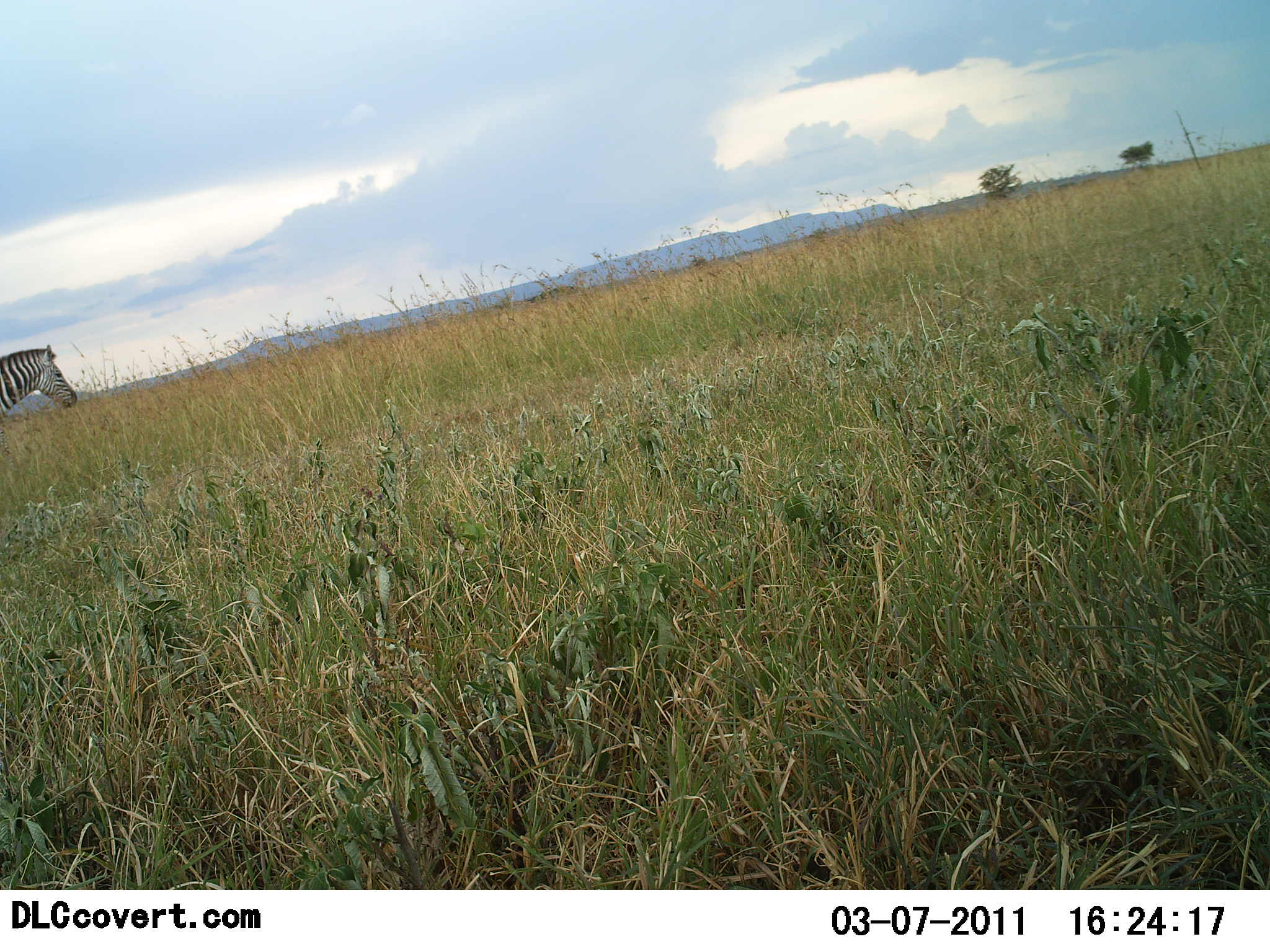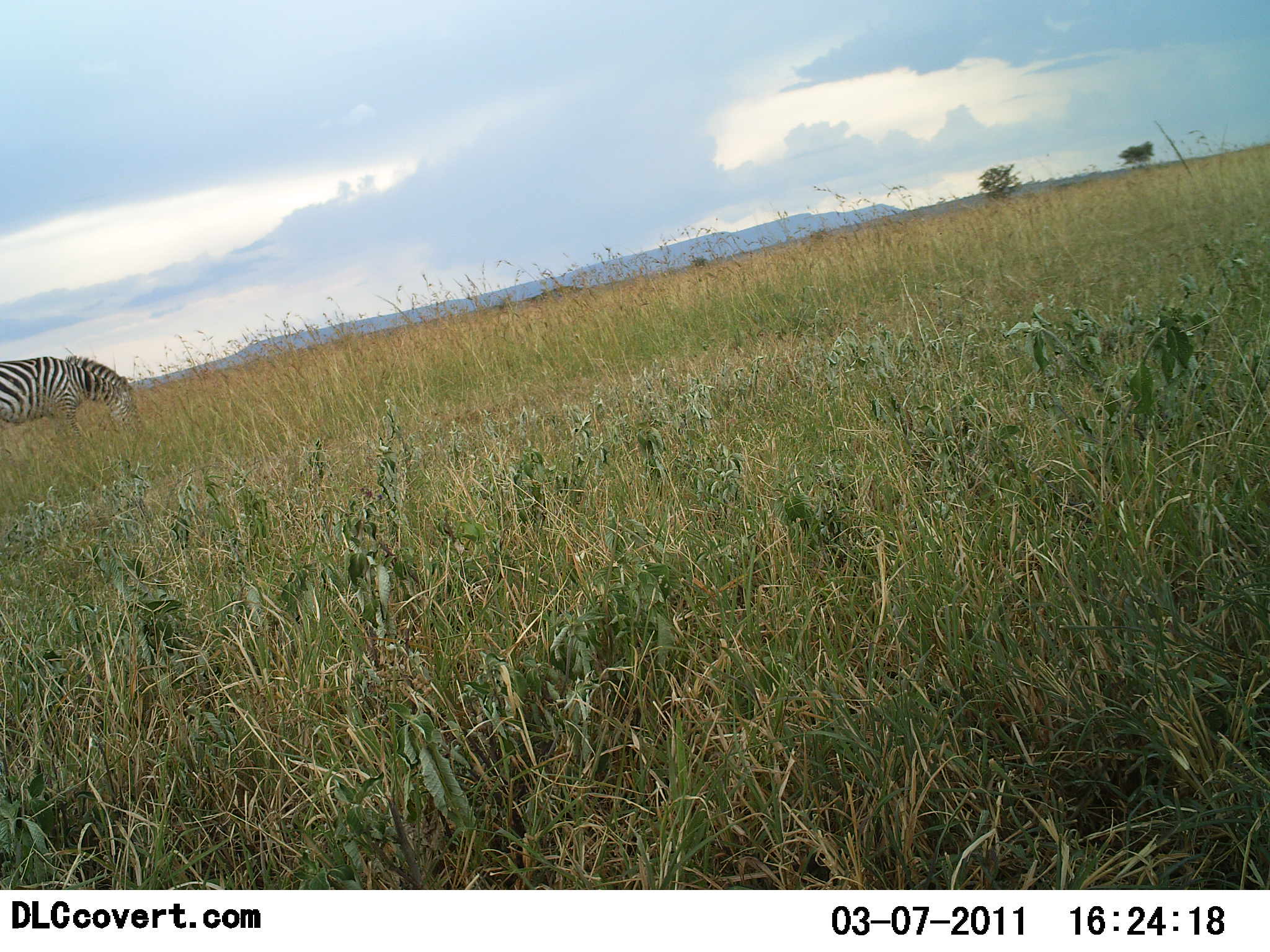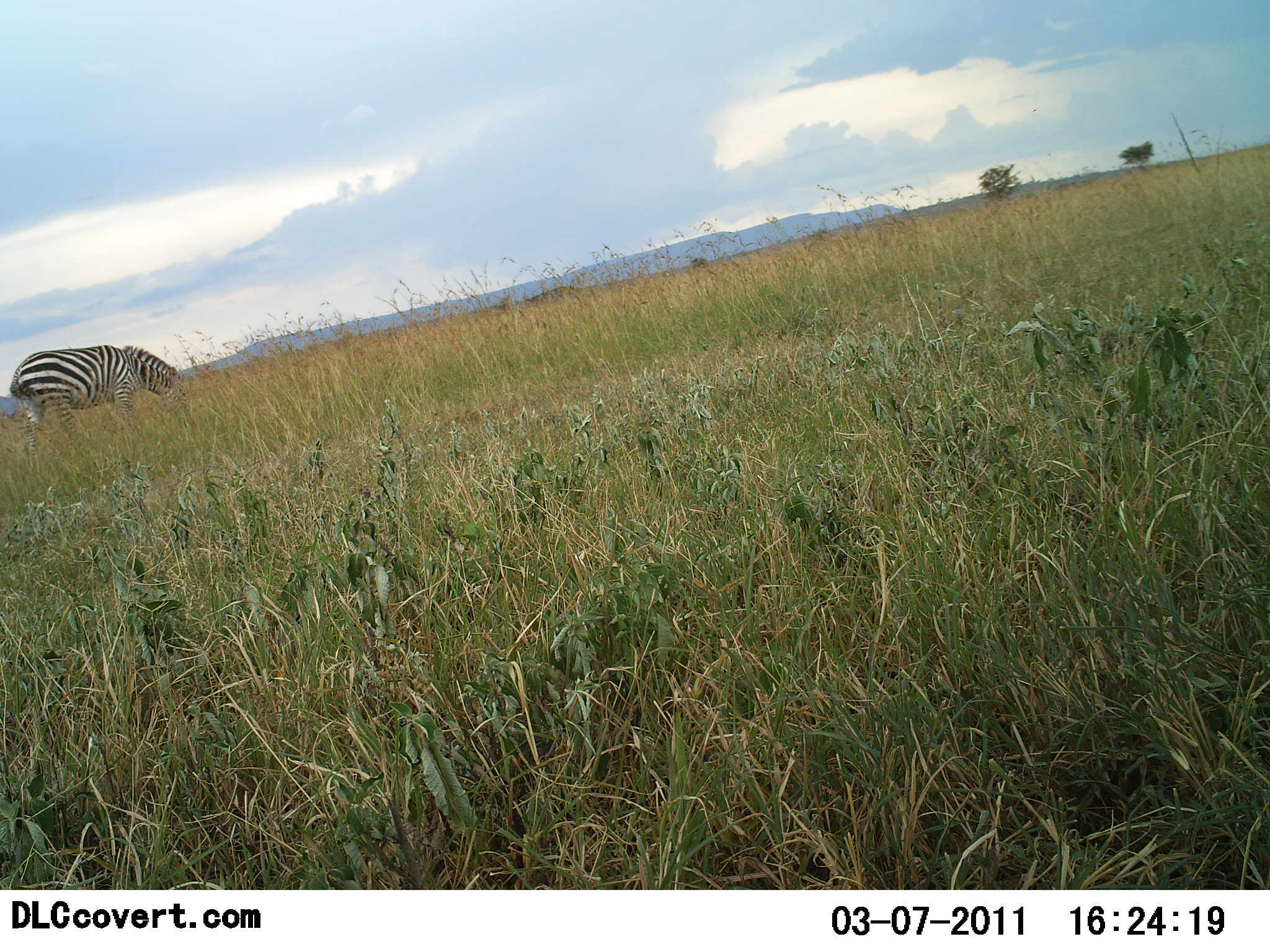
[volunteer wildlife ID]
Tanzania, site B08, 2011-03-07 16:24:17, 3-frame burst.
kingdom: Animalia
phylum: Chordata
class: Mammalia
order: Perissodactyla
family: Equidae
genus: Equus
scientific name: Equus quagga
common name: plains zebra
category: zebra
Zebra (plains zebra) (Equus quagga), count 1. Behavior (volunteer vote fractions): standing 20%, resting 0%, moving 50%, interacting 0%. Young present (vote fraction): 0%. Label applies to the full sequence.